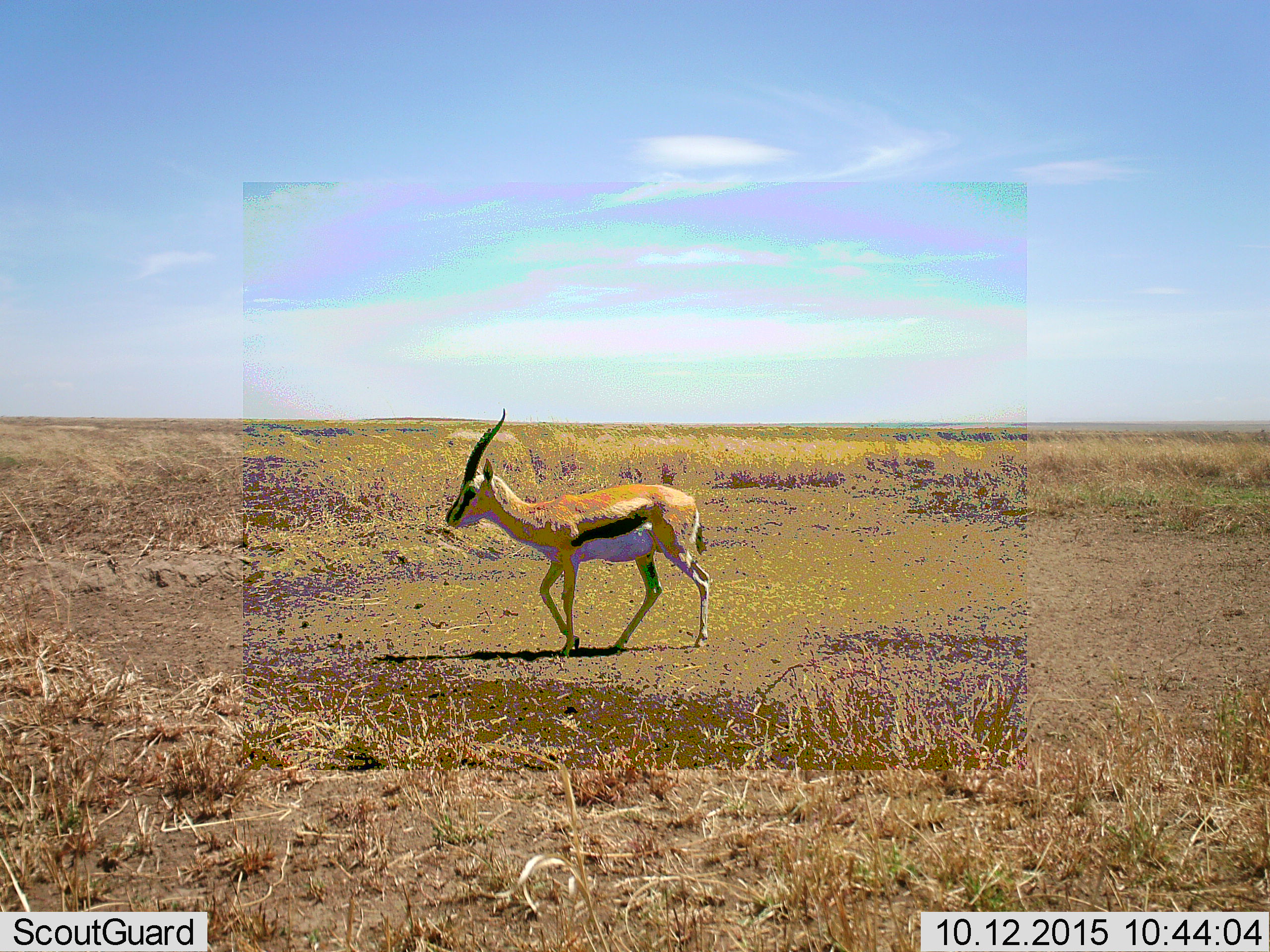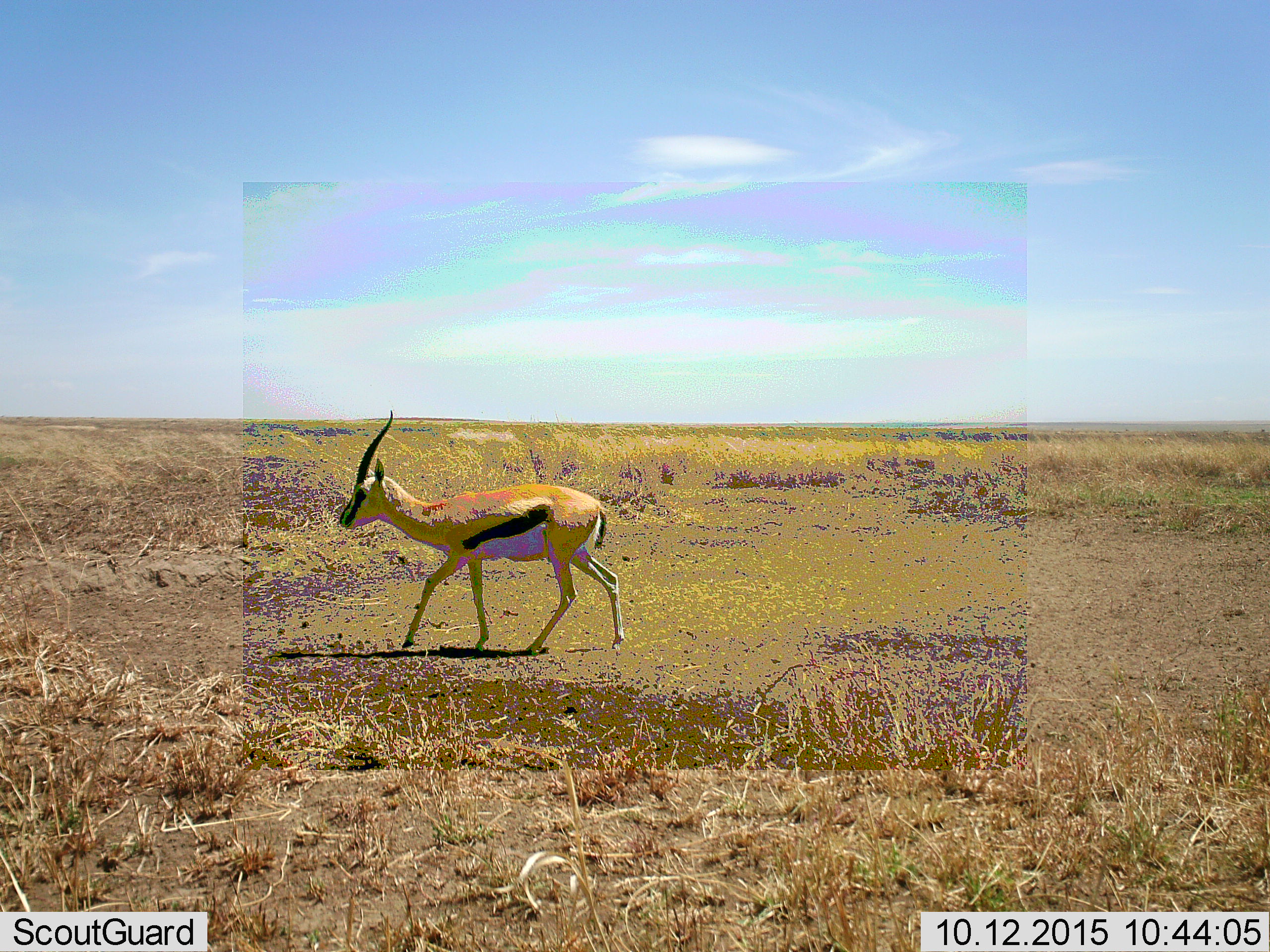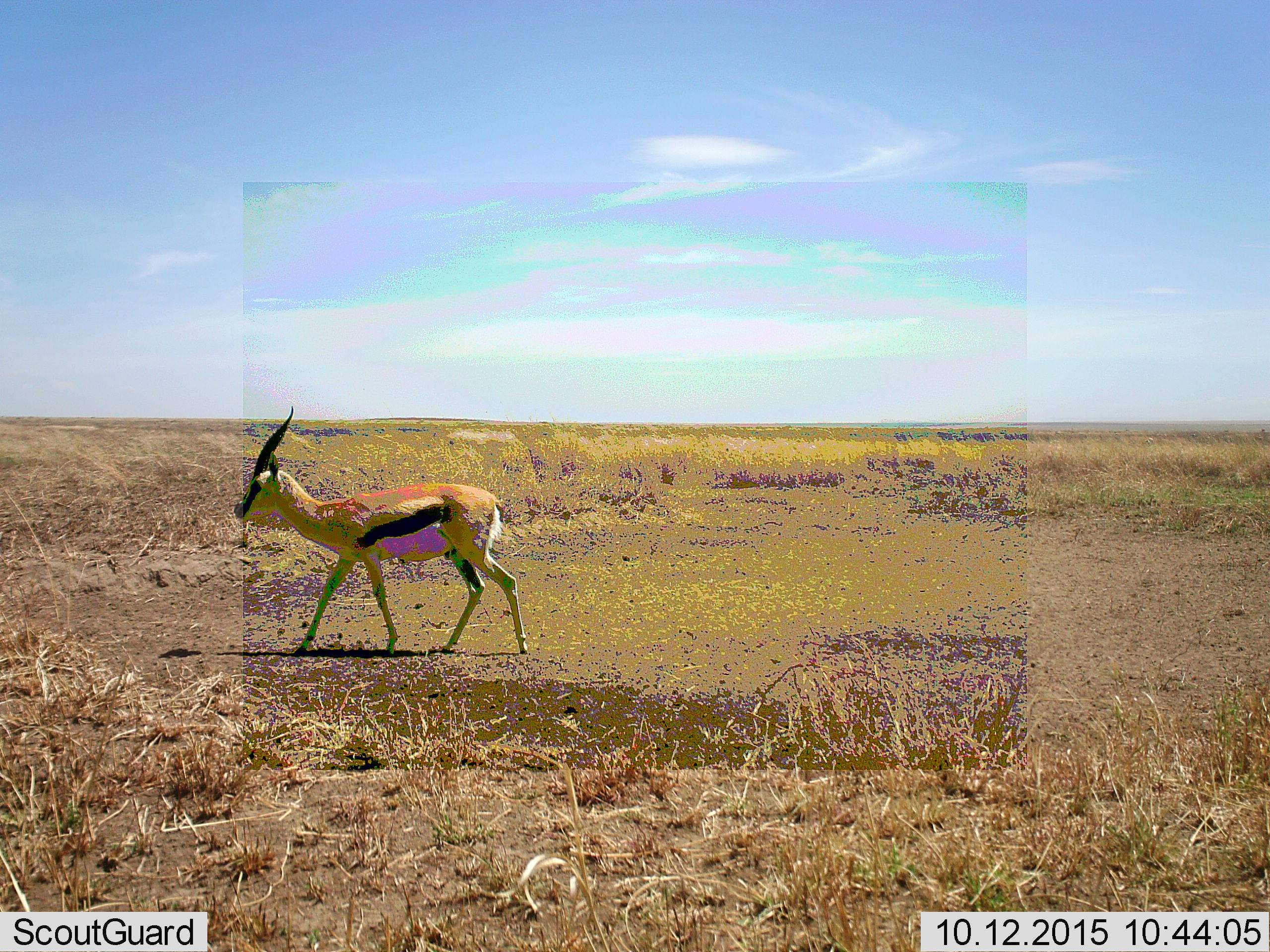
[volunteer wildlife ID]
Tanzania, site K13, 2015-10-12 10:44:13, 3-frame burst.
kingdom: Animalia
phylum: Chordata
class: Mammalia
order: Artiodactyla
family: Bovidae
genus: Eudorcas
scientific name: Eudorcas thomsonii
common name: thomson's gazelle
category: gazellethomsons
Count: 1.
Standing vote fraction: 0%.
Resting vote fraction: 0%.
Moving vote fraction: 100%.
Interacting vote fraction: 0%.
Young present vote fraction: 0%.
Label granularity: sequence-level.